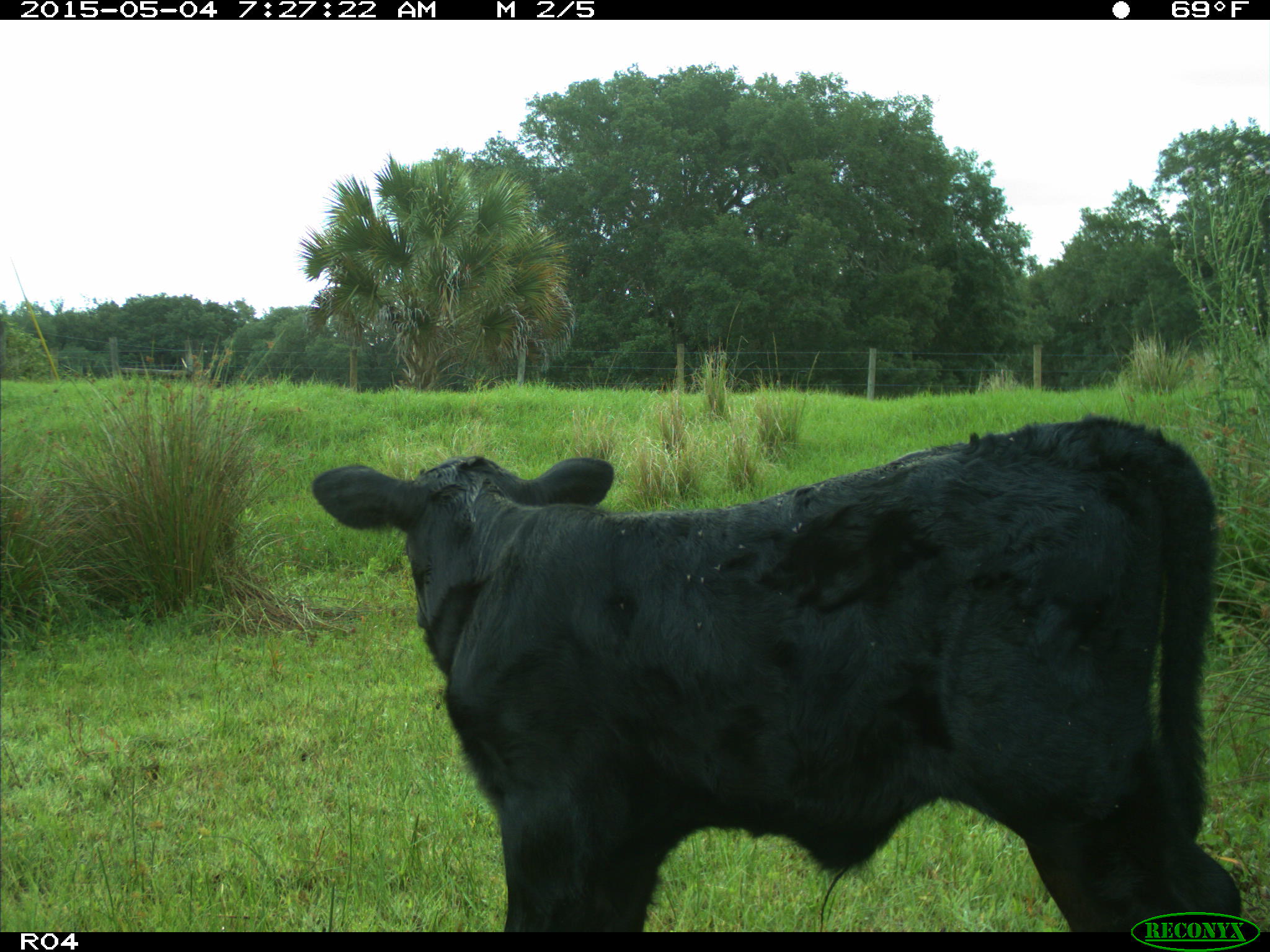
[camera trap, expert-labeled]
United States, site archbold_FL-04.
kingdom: Animalia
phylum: Chordata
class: Mammalia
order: Artiodactyla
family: Bovidae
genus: Bos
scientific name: Bos taurus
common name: domestic cow